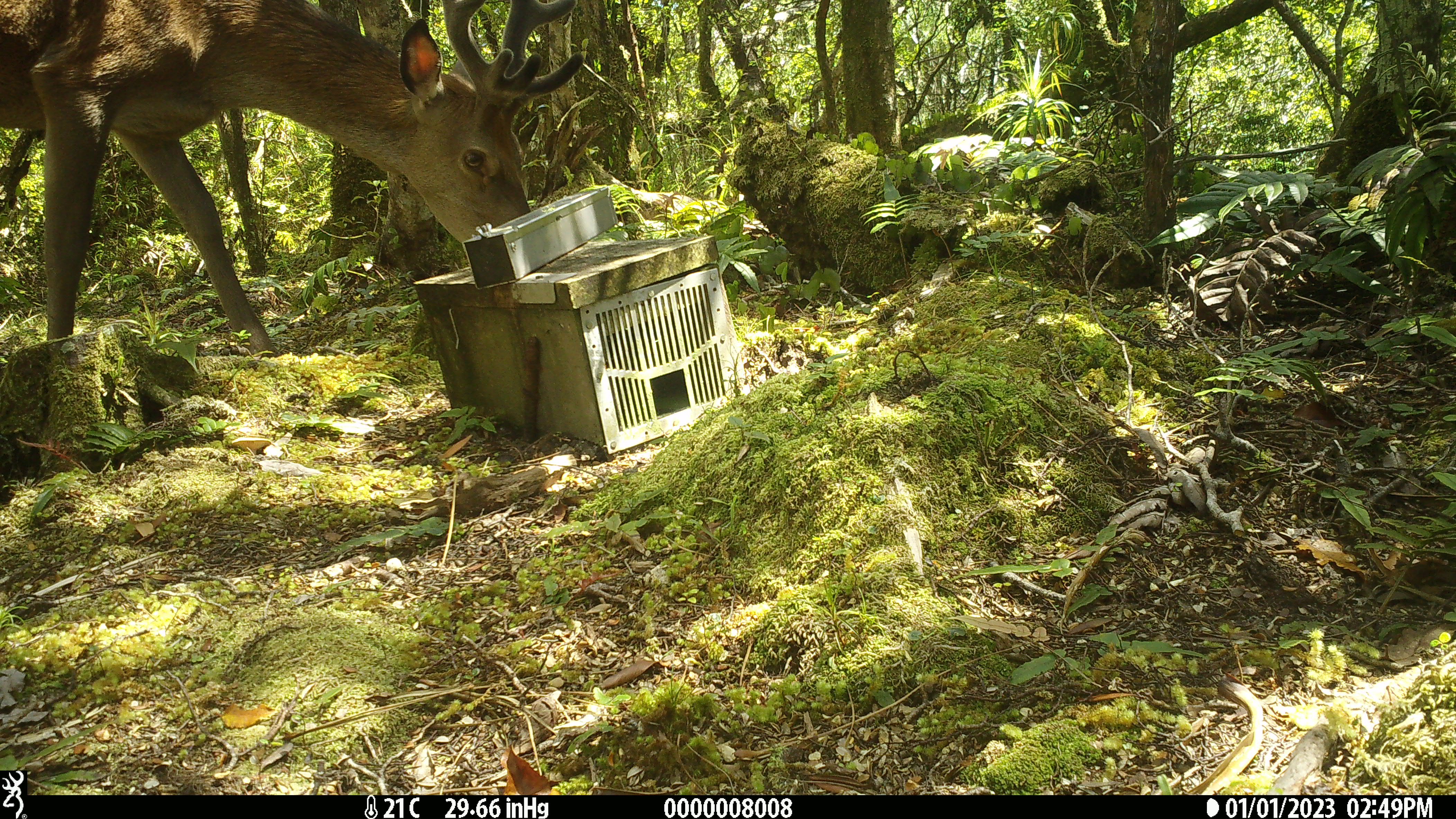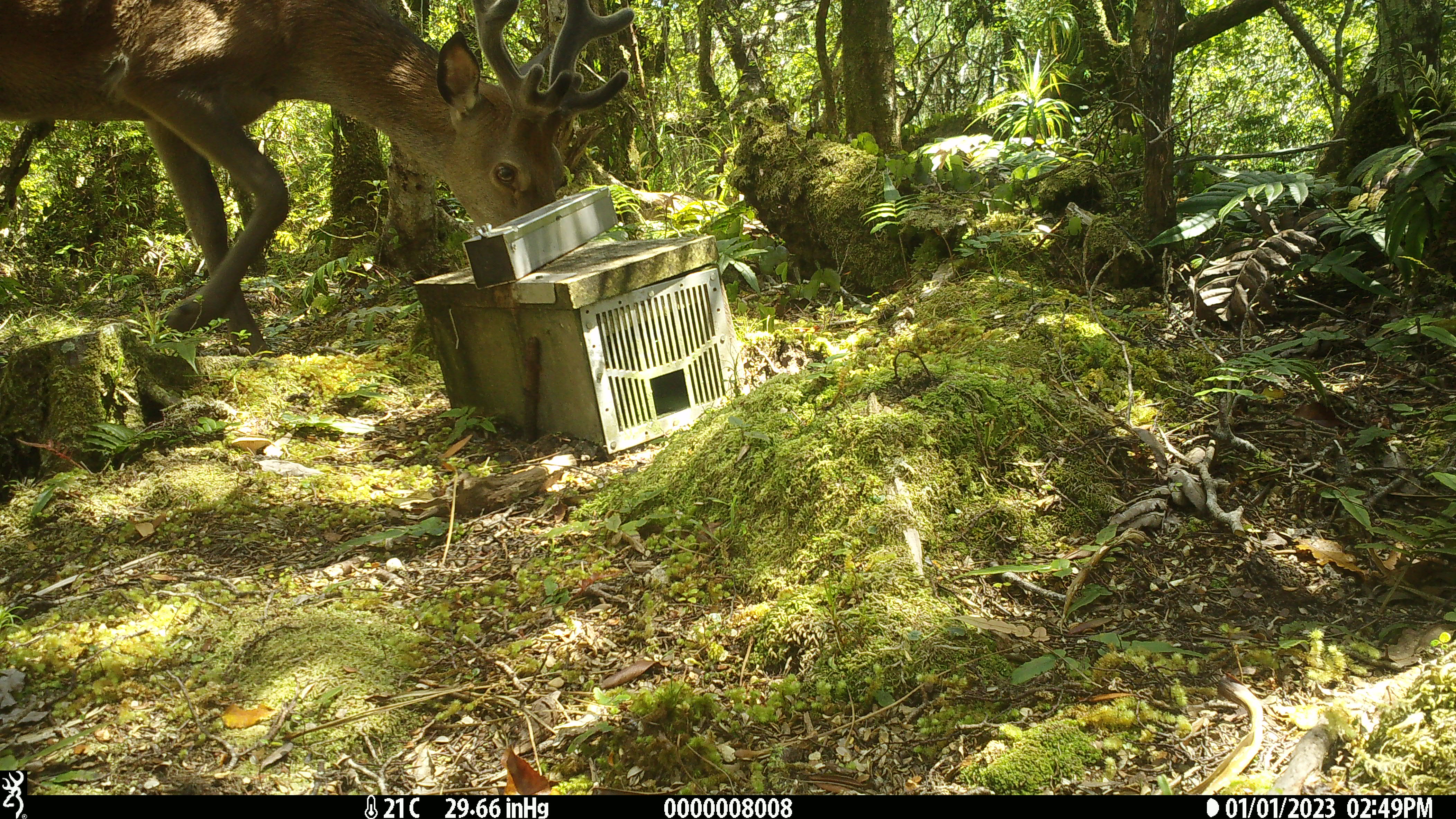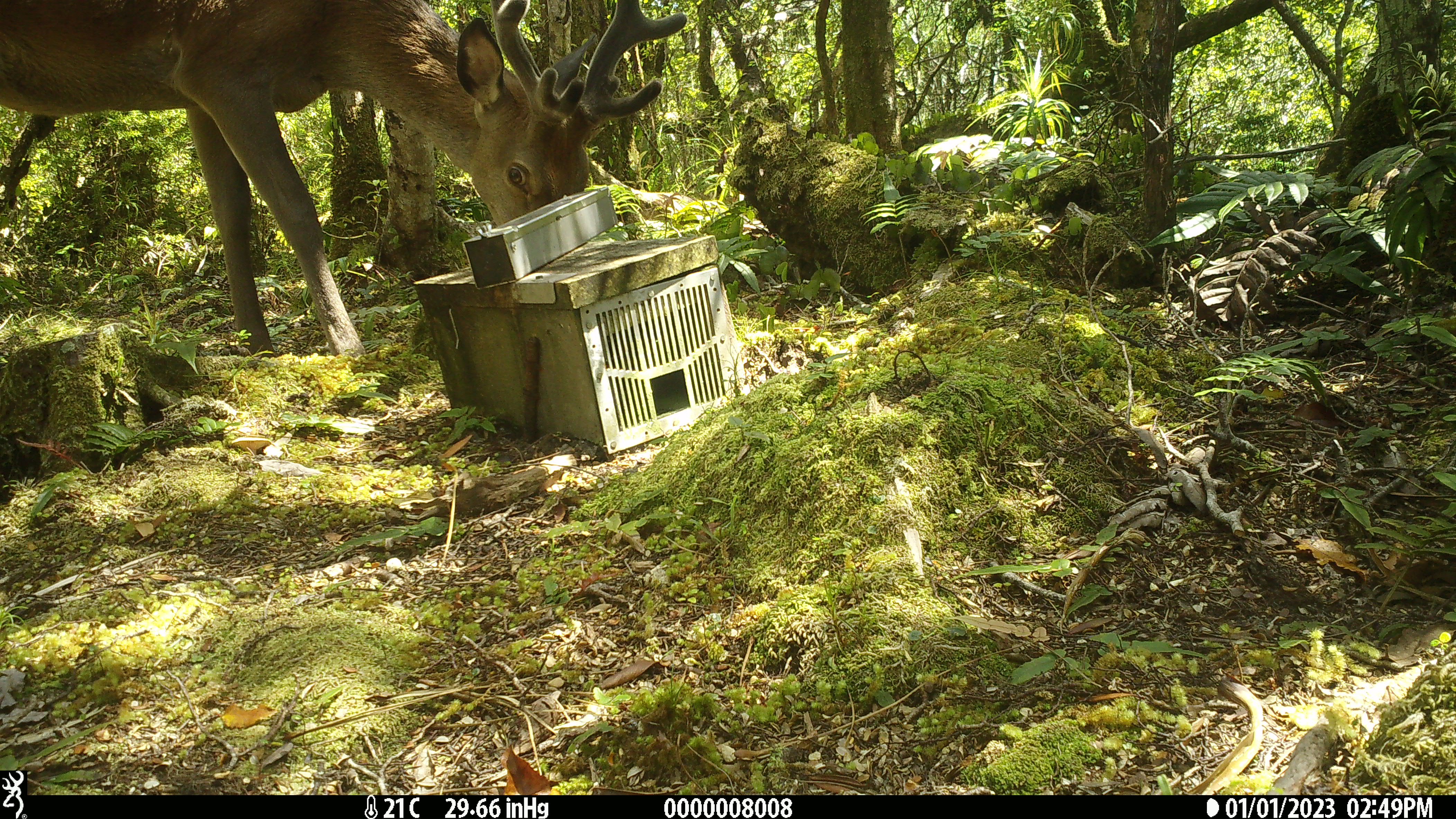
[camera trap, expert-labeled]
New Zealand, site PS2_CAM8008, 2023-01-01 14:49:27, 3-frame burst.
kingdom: Animalia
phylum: Chordata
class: Mammalia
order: Artiodactyla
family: Cervidae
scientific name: Cervidae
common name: deer